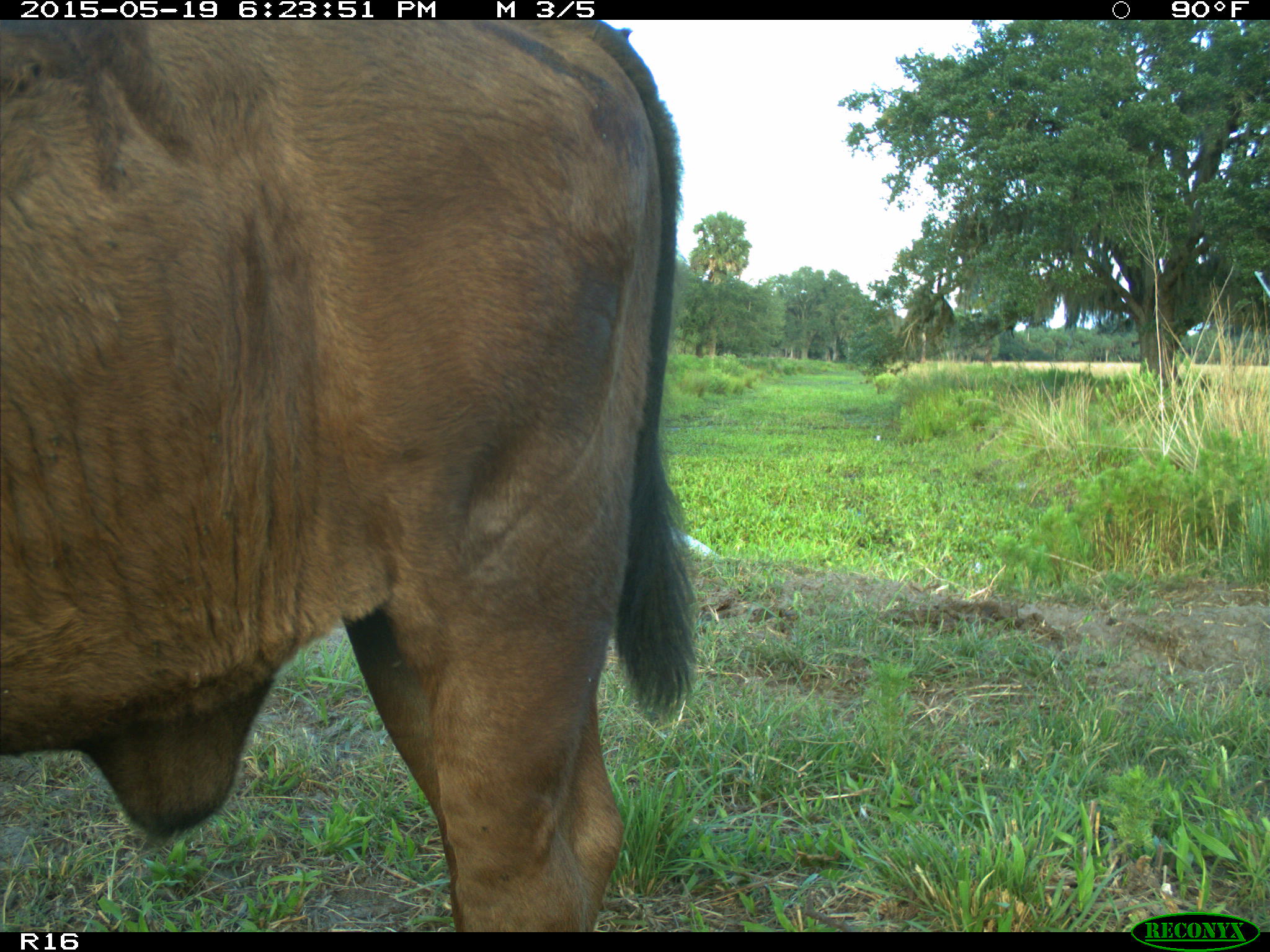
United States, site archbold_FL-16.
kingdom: Animalia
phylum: Chordata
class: Mammalia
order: Artiodactyla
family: Bovidae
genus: Bos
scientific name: Bos taurus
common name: domestic cow